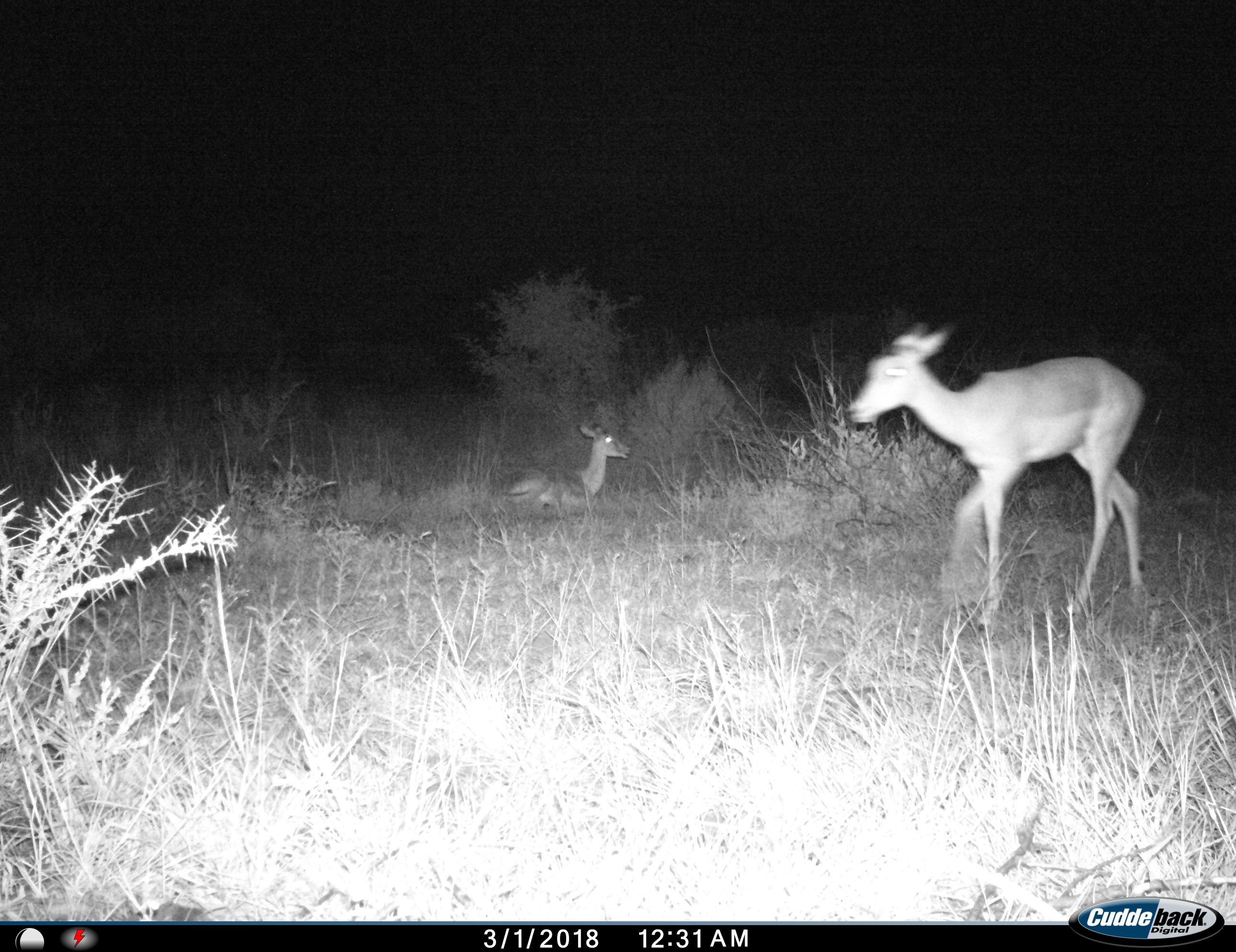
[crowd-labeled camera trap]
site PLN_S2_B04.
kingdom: Animalia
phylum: Chordata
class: Mammalia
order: Artiodactyla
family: Bovidae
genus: Aepyceros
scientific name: Aepyceros melampus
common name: impala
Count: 2.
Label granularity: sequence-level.